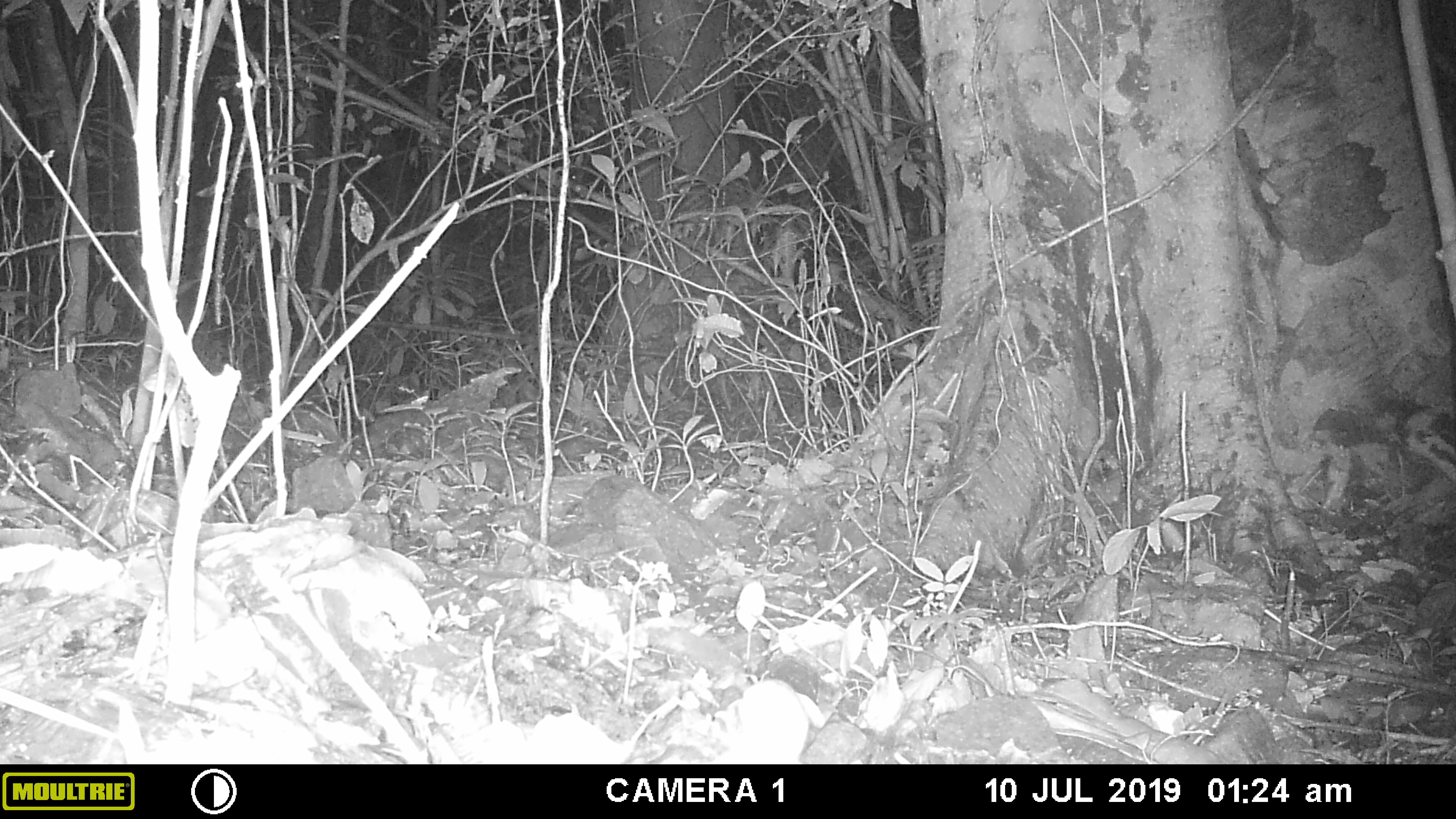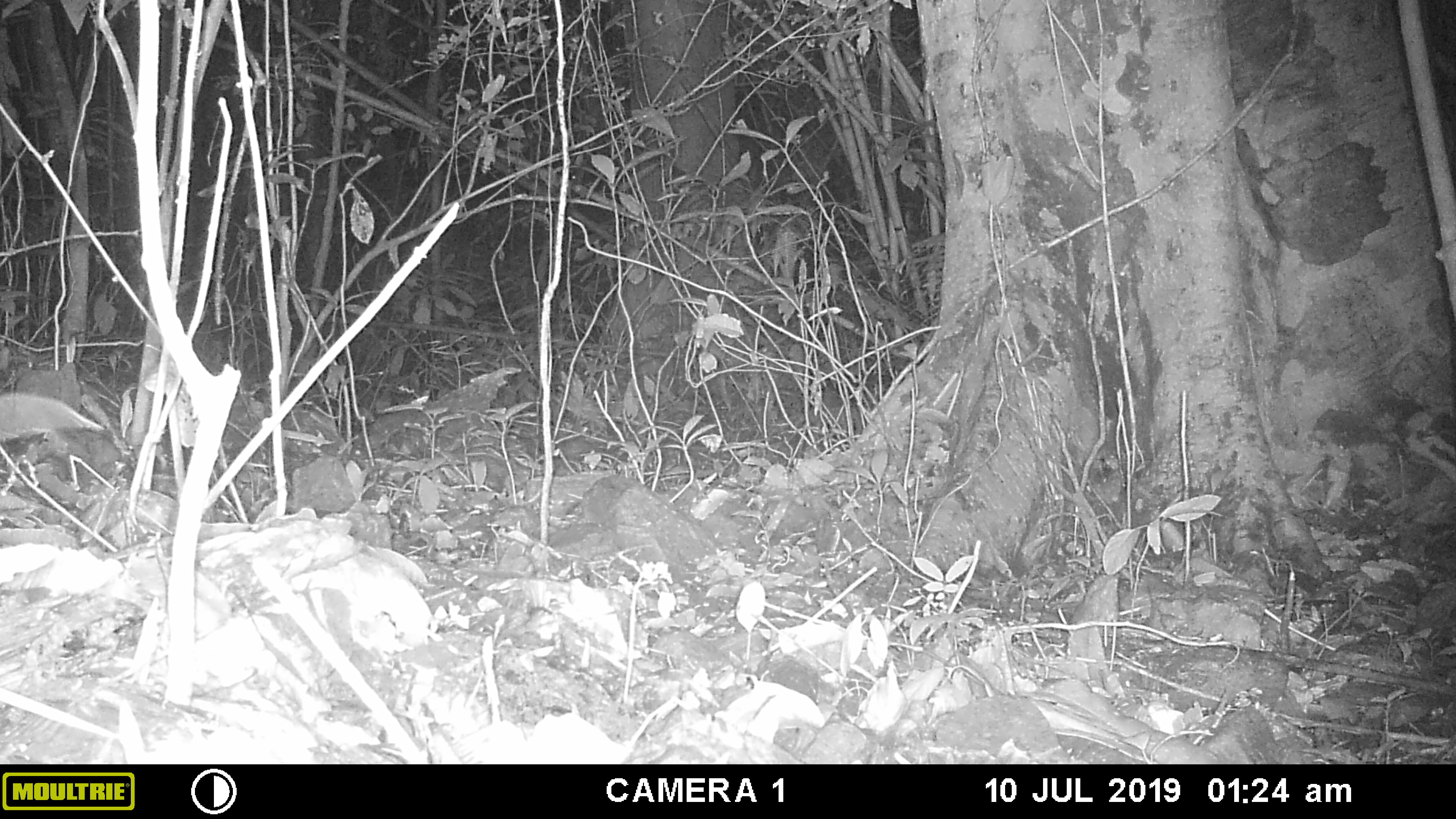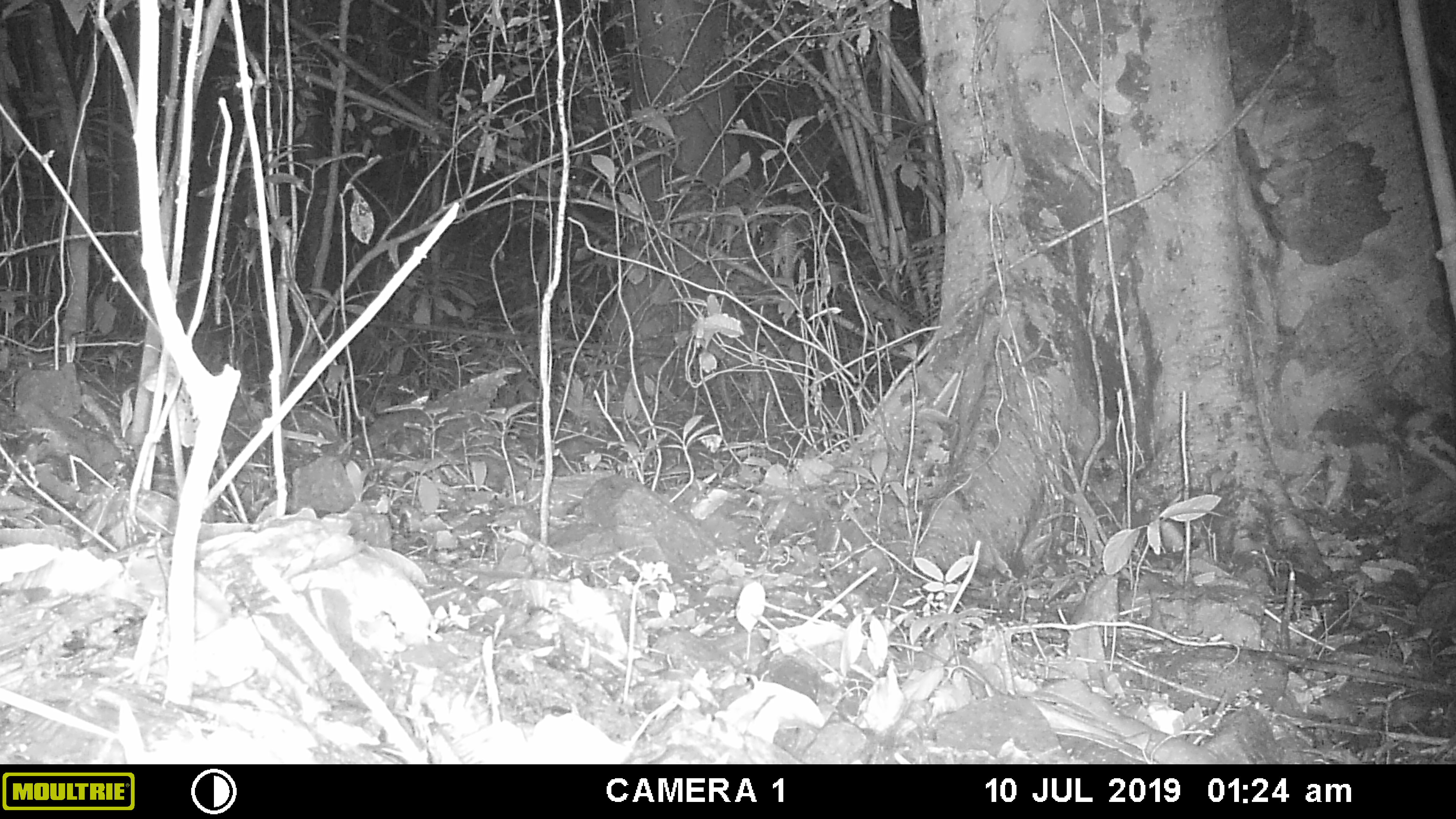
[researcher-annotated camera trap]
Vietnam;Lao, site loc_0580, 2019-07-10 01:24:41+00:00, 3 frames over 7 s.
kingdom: Animalia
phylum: Chordata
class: Mammalia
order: Rodentia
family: Muridae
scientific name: Muridae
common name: old-world mice and rats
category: unidentified murid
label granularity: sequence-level